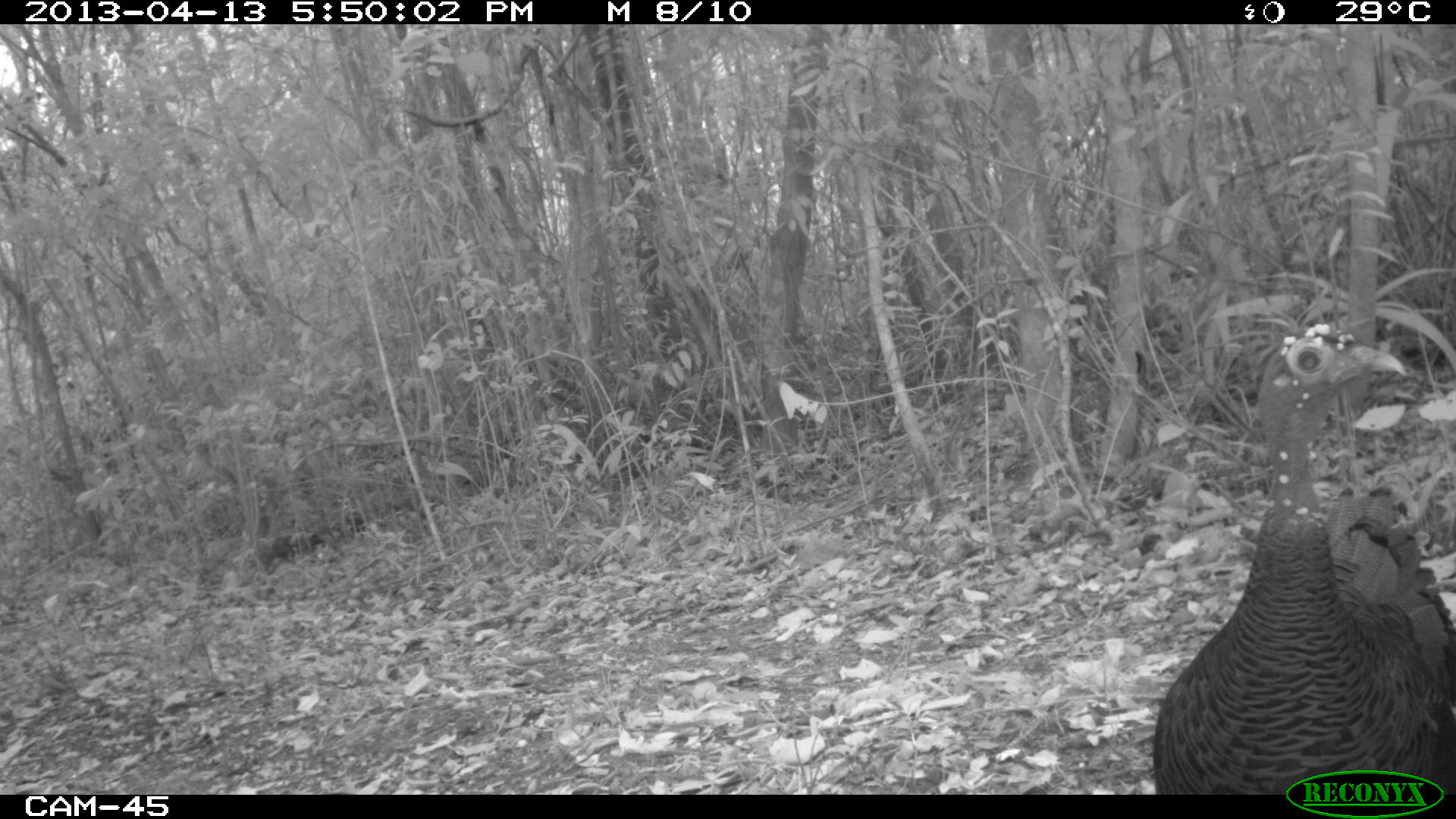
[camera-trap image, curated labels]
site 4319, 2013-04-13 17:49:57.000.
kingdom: Animalia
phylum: Chordata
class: Aves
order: Galliformes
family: Phasianidae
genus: Meleagris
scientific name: Meleagris ocellata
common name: ocellated turkey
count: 3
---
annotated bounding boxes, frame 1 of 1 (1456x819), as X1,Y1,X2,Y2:
meleagris ocellata: 1150,320,1455,792